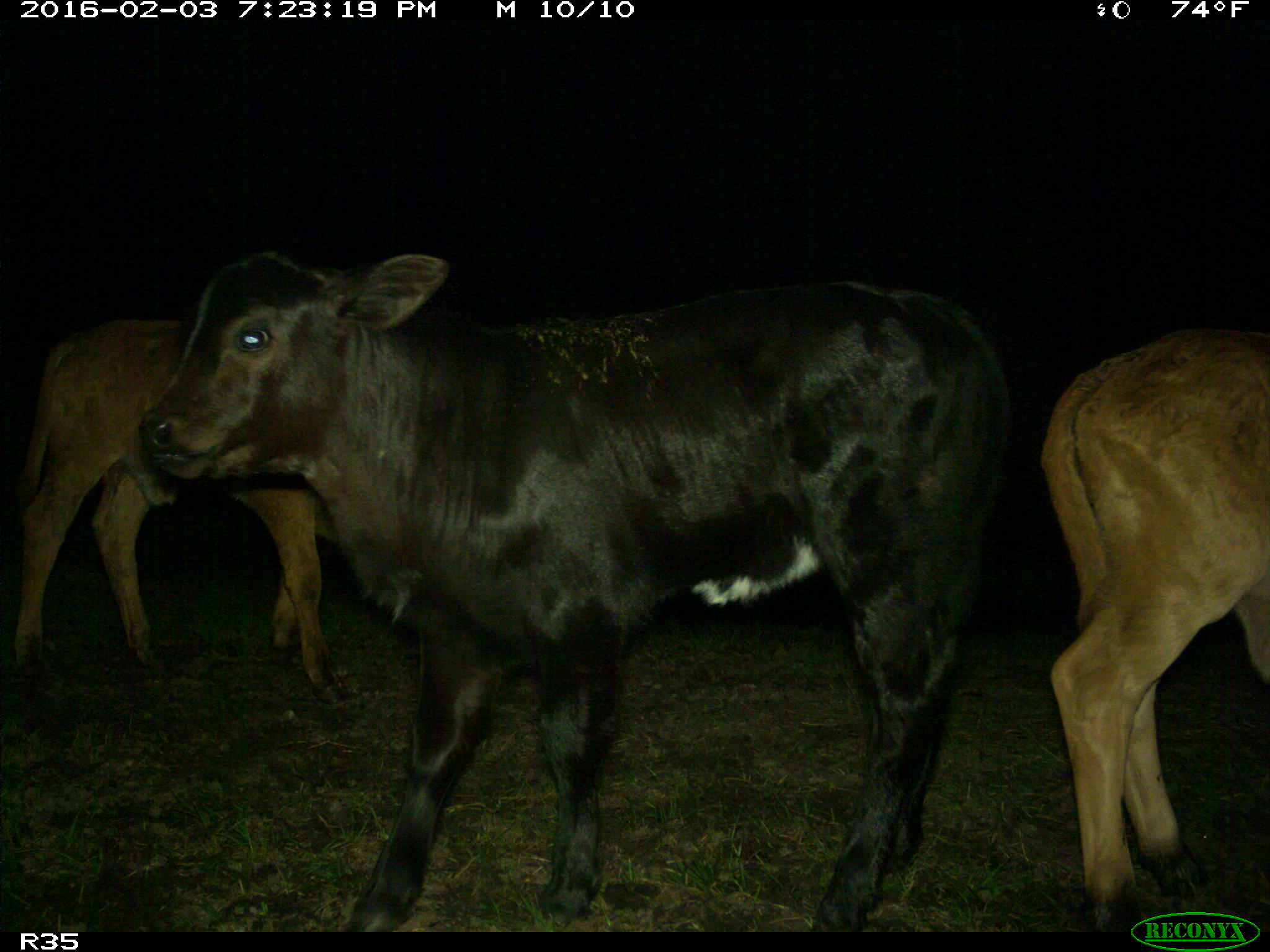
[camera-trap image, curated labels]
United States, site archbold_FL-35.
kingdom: Animalia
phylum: Chordata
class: Mammalia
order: Artiodactyla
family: Bovidae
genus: Bos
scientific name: Bos taurus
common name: domestic cow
Bos taurus (domestic cow).